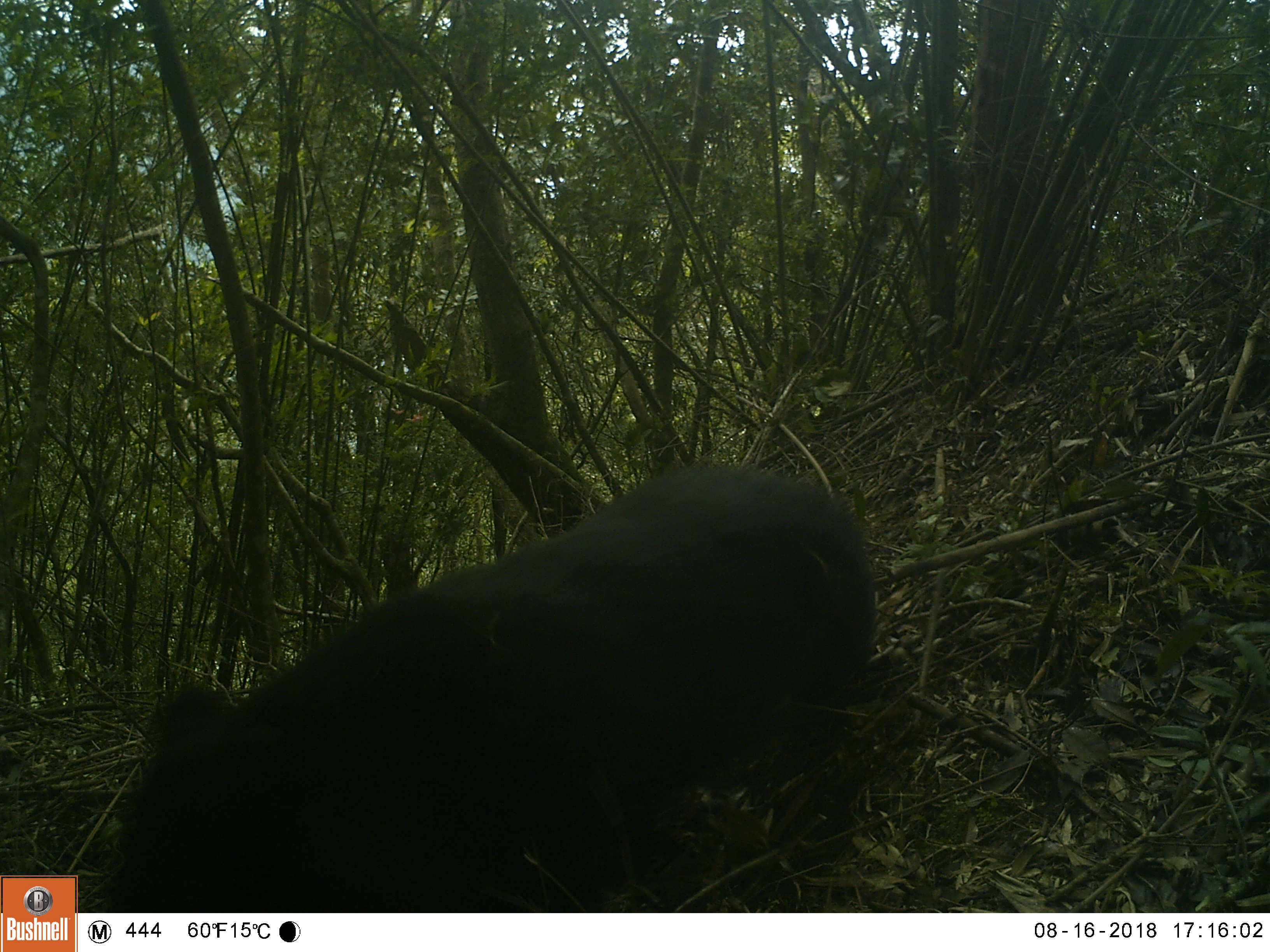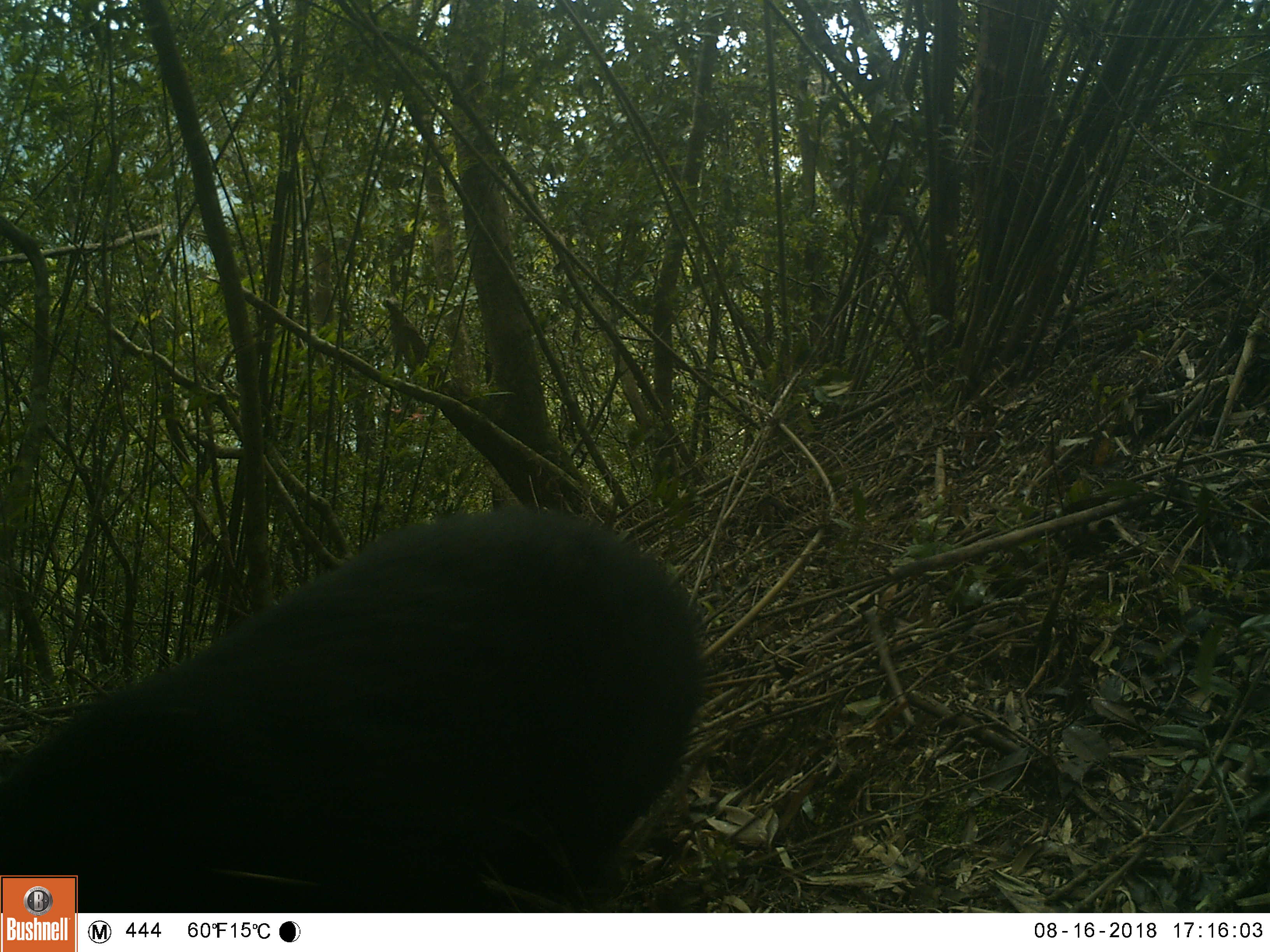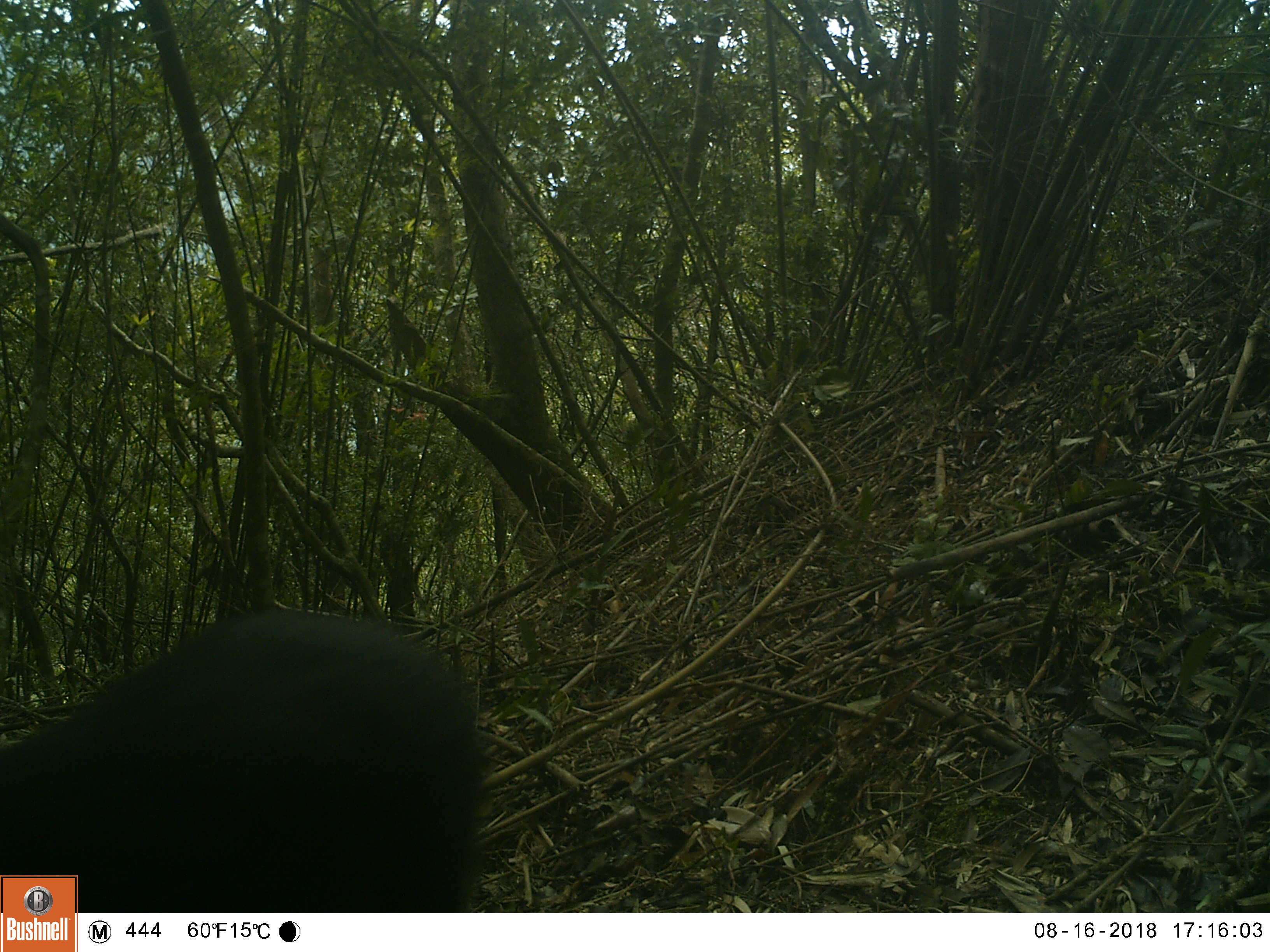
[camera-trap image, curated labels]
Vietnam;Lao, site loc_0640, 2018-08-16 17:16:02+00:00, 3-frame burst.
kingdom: Animalia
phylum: Chordata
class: Mammalia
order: Carnivora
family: Ursidae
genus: Ursus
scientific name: Ursus thibetanus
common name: asian black bear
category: asiatic black bear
Asiatic black bear (asian black bear) (Ursus thibetanus). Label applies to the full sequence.